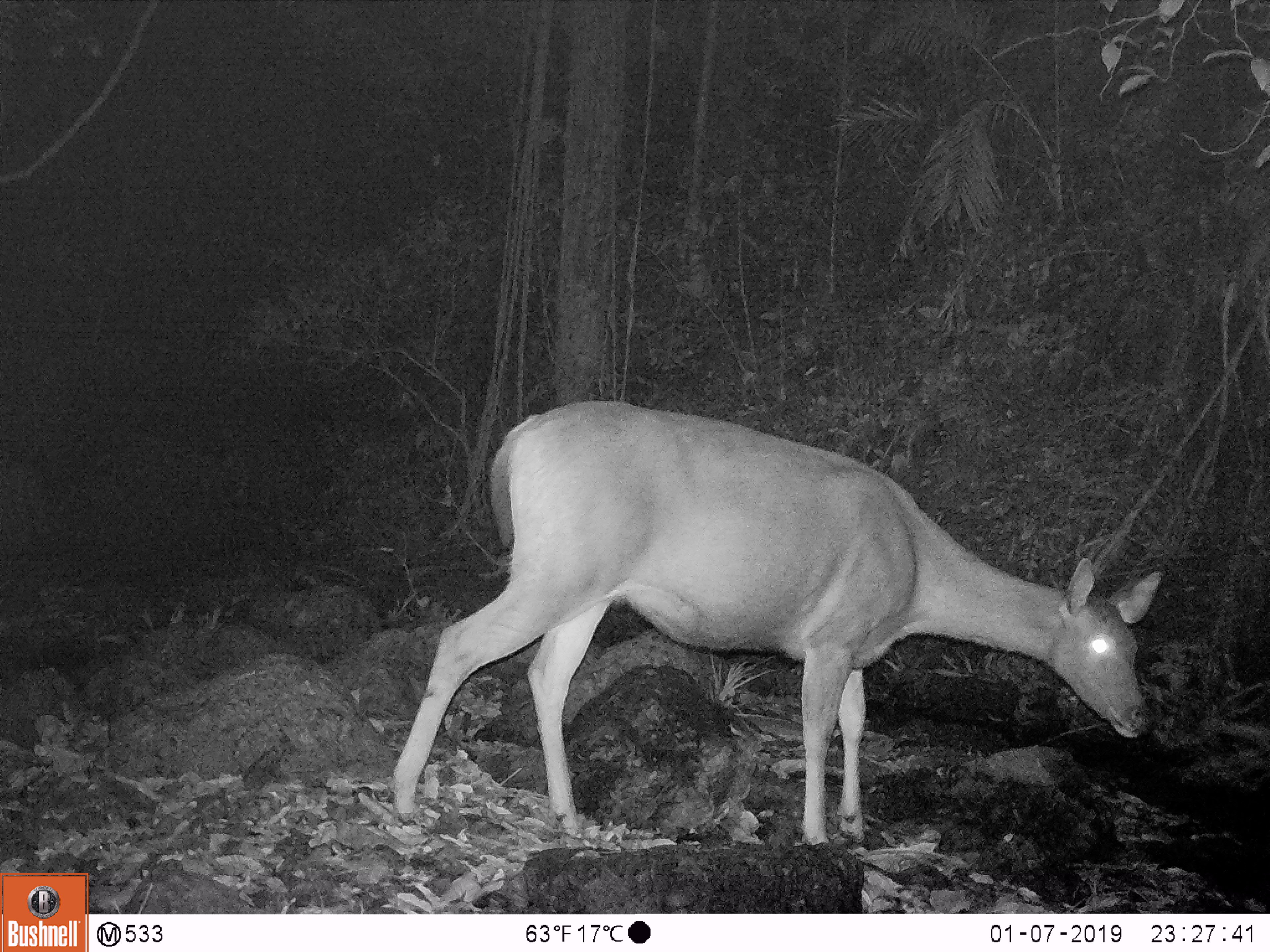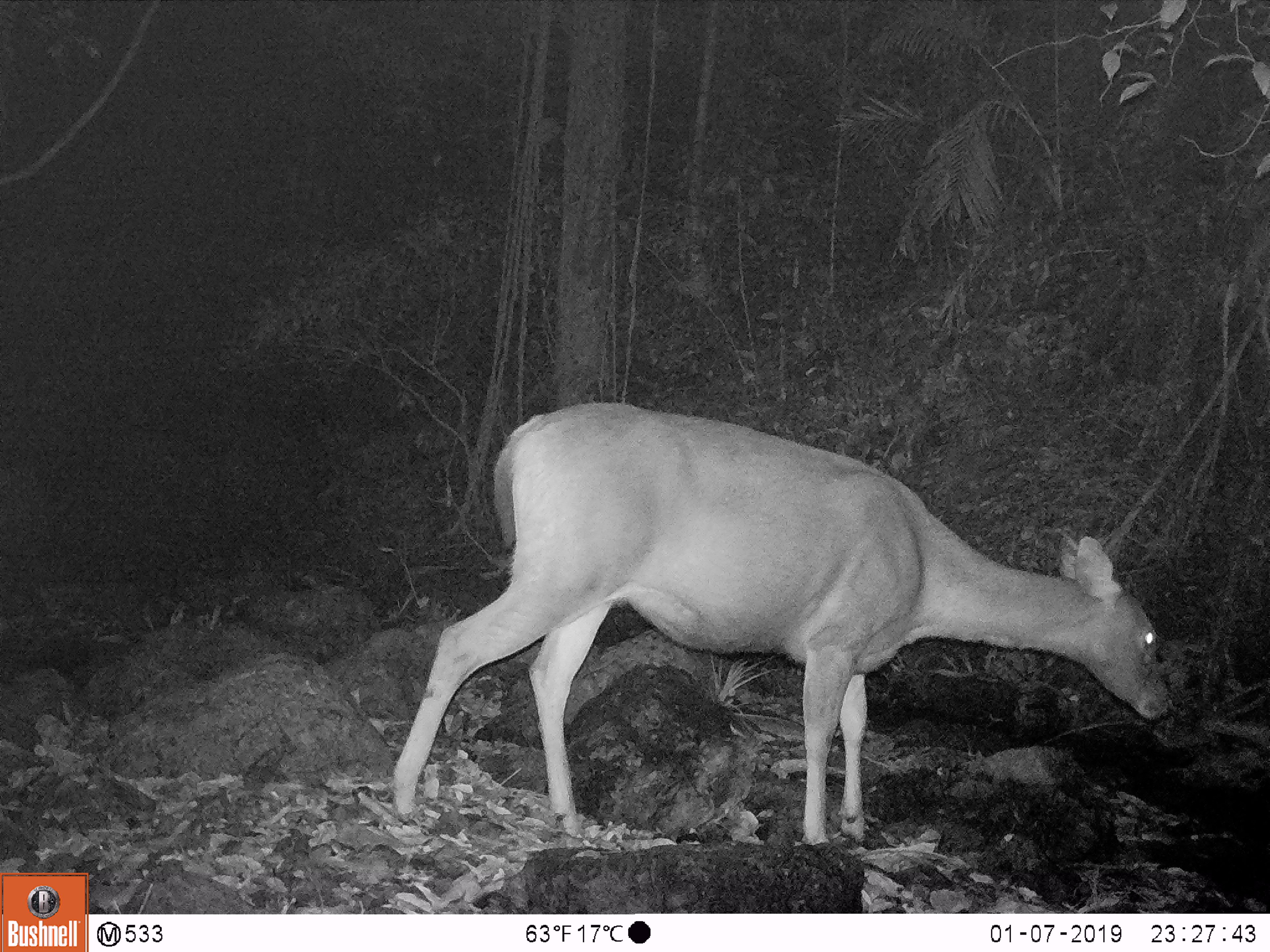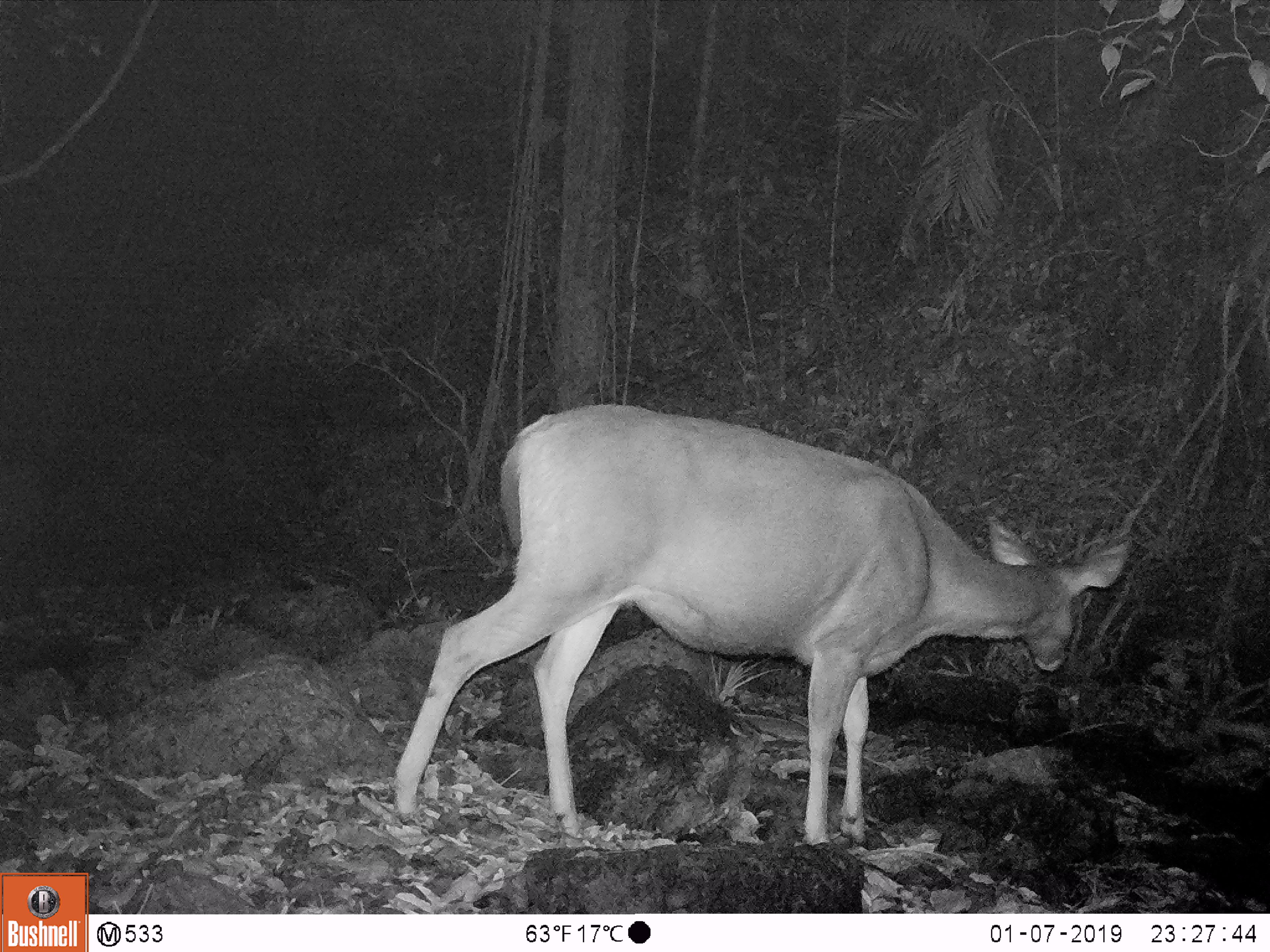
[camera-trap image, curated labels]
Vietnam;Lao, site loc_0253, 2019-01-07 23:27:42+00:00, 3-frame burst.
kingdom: Animalia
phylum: Chordata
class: Mammalia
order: Artiodactyla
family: Cervidae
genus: Rusa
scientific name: Rusa unicolor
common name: sambar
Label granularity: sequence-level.